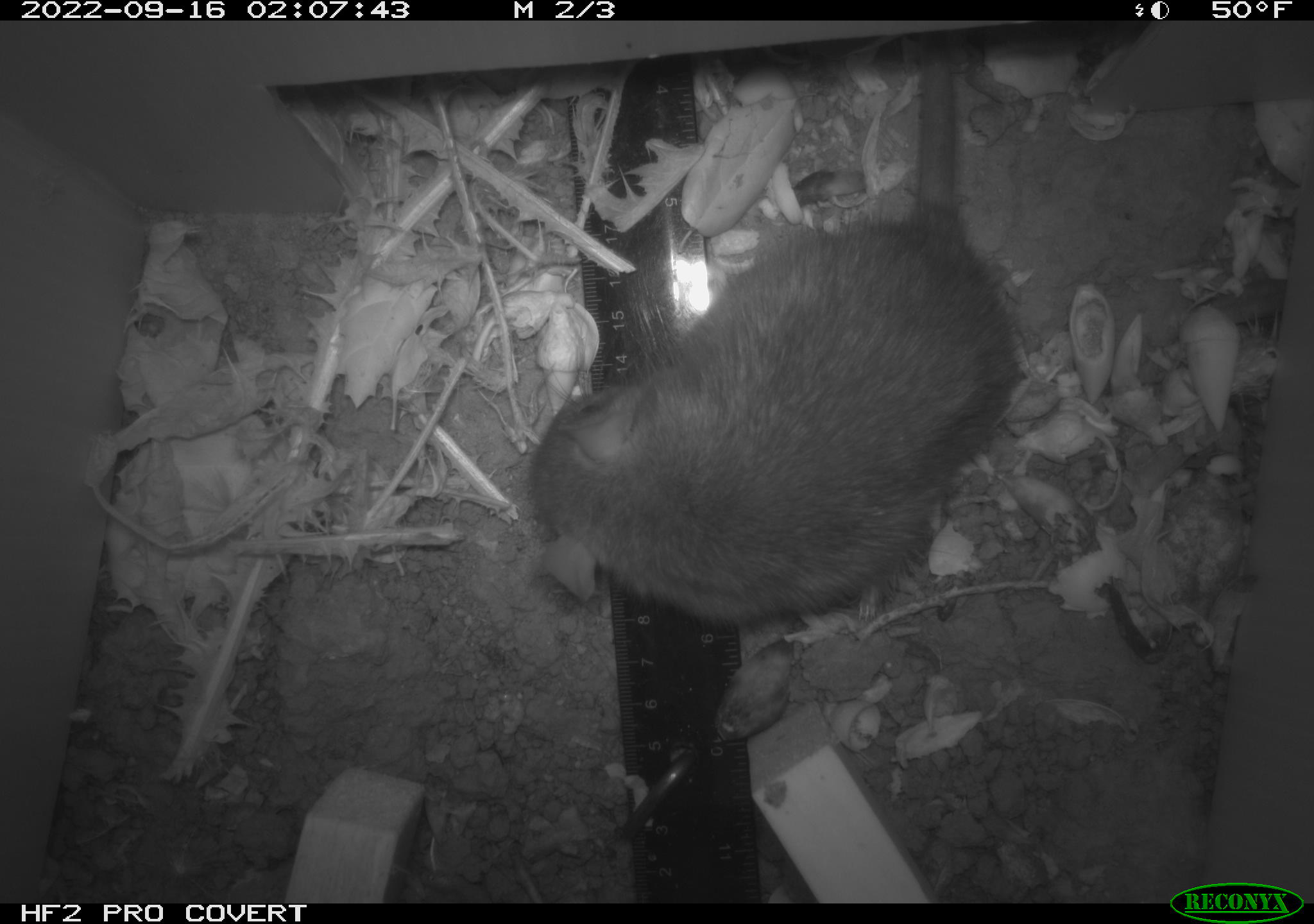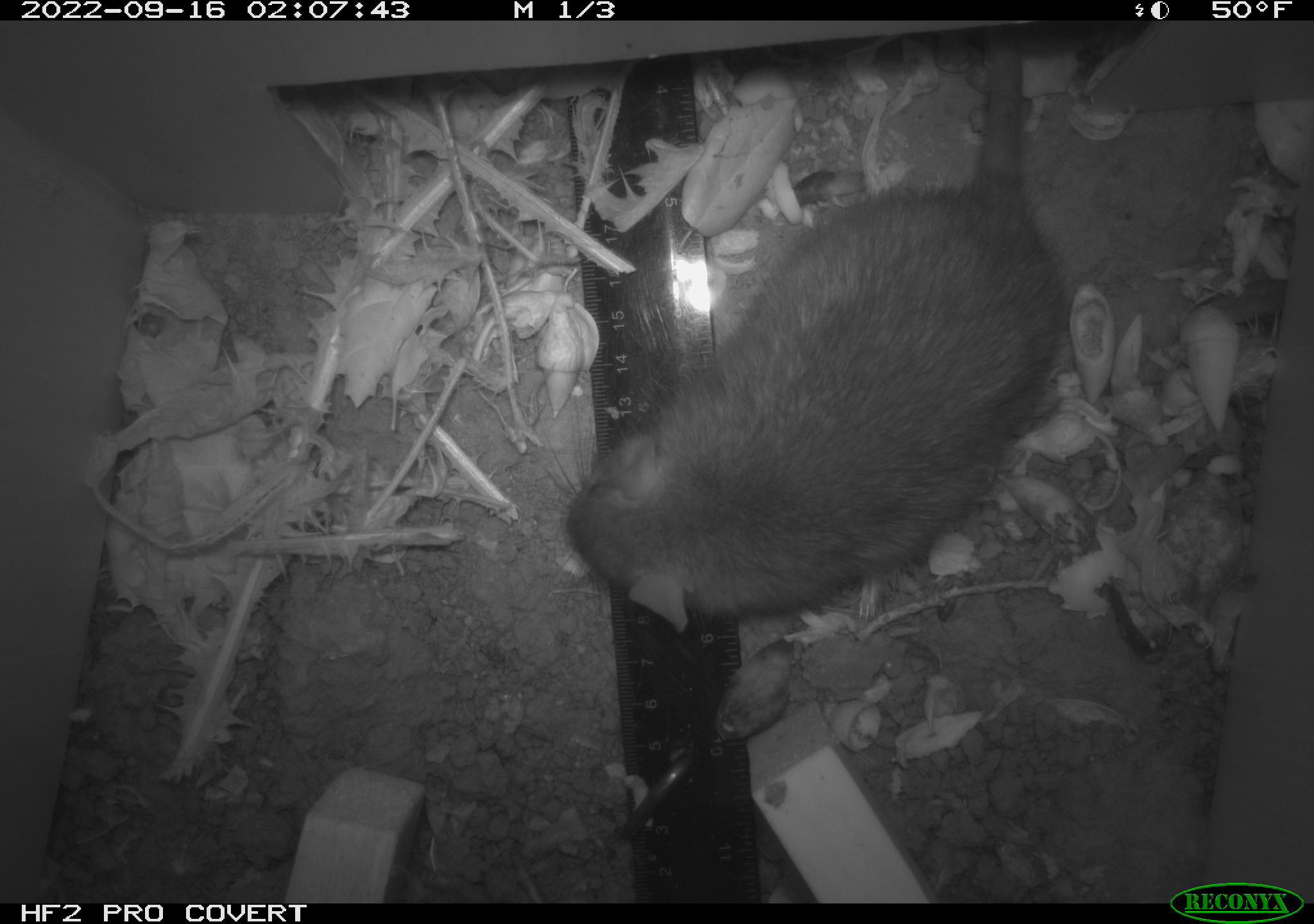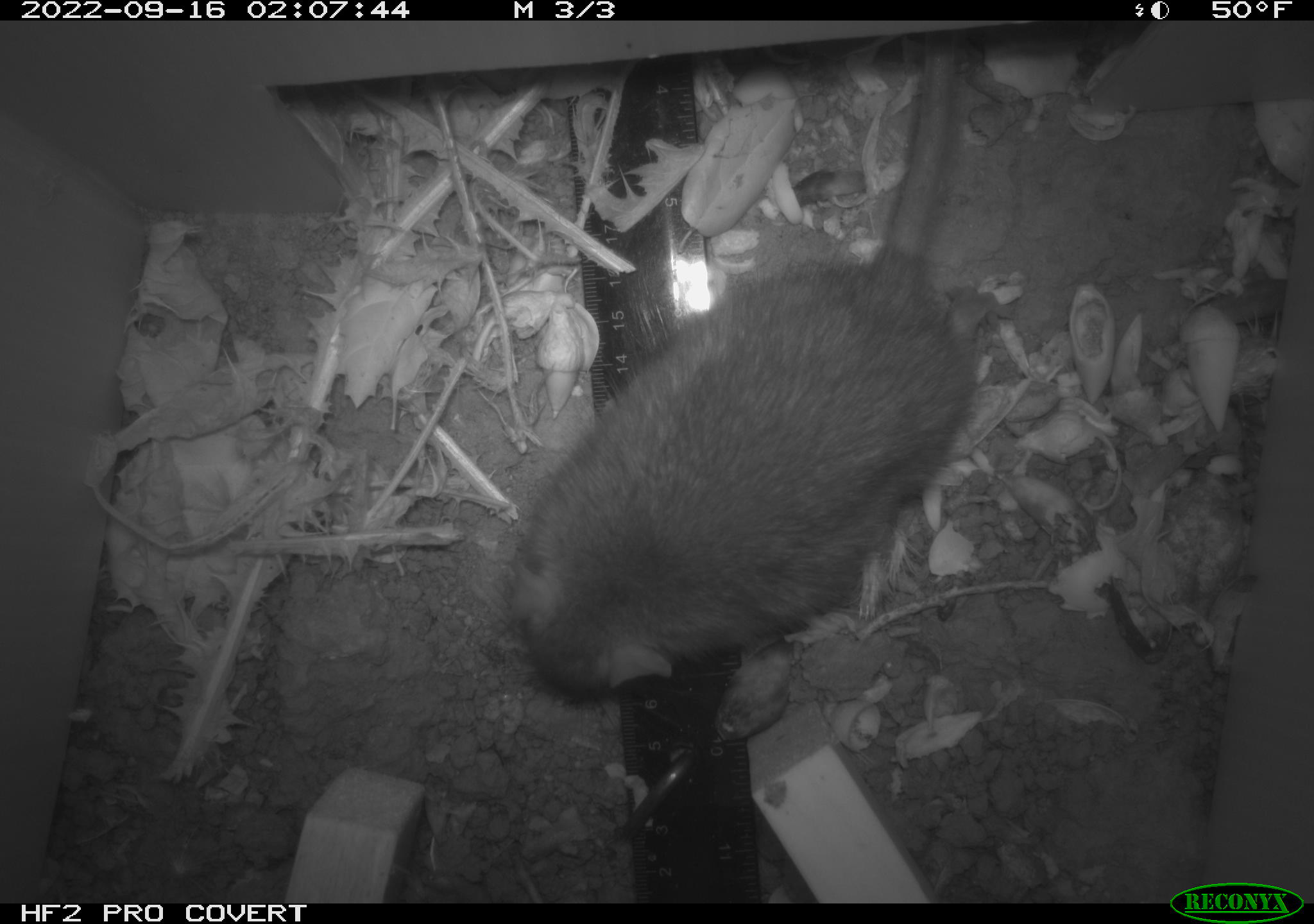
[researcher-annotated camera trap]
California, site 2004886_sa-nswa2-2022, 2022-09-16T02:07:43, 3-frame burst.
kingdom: Animalia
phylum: Chordata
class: Mammalia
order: Rodentia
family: Muridae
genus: Rattus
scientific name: Rattus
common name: rat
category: rattus species